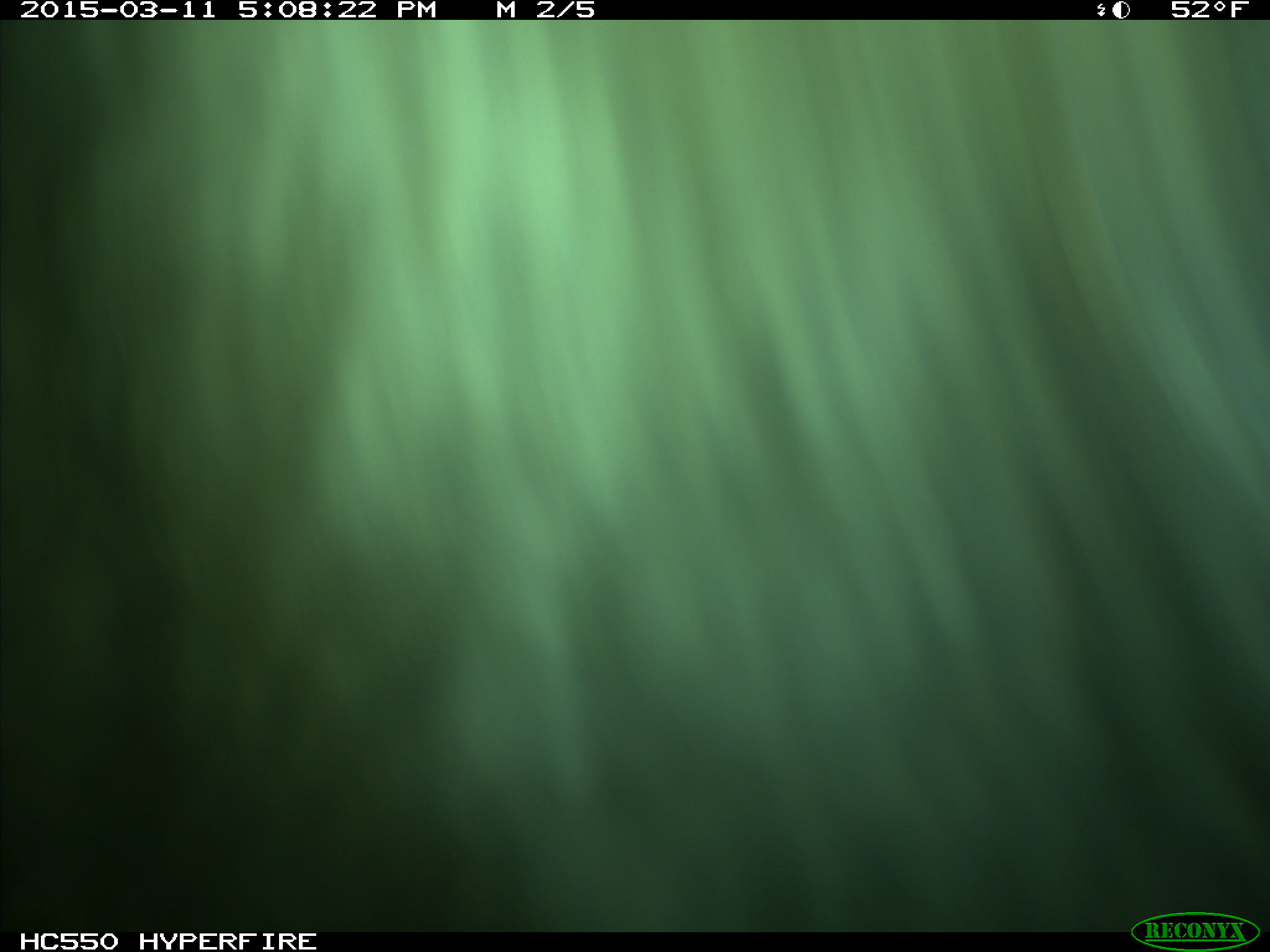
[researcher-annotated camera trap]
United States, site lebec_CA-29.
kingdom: Animalia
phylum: Chordata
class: Mammalia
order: Artiodactyla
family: Bovidae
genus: Bos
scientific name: Bos taurus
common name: domestic cow